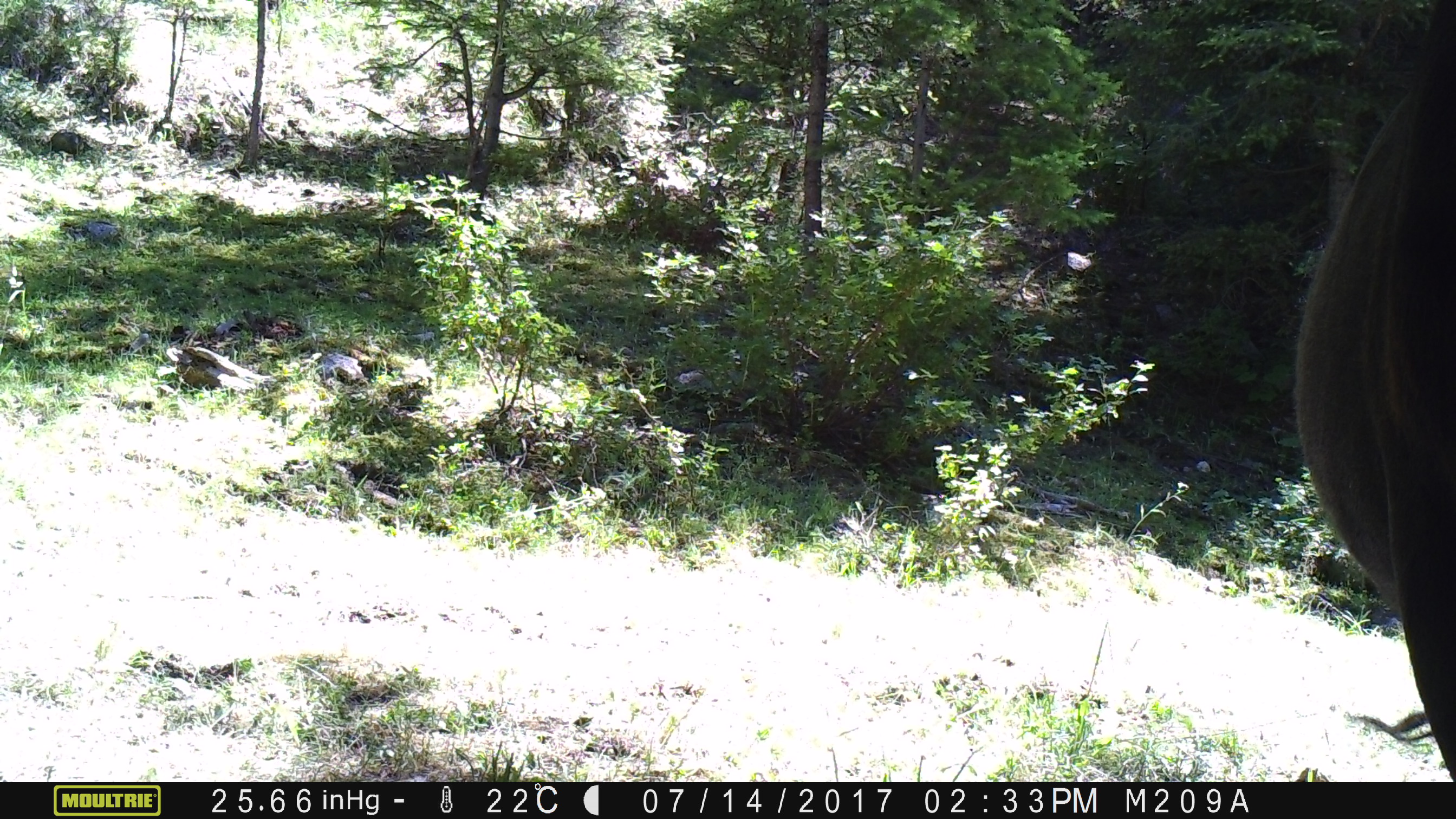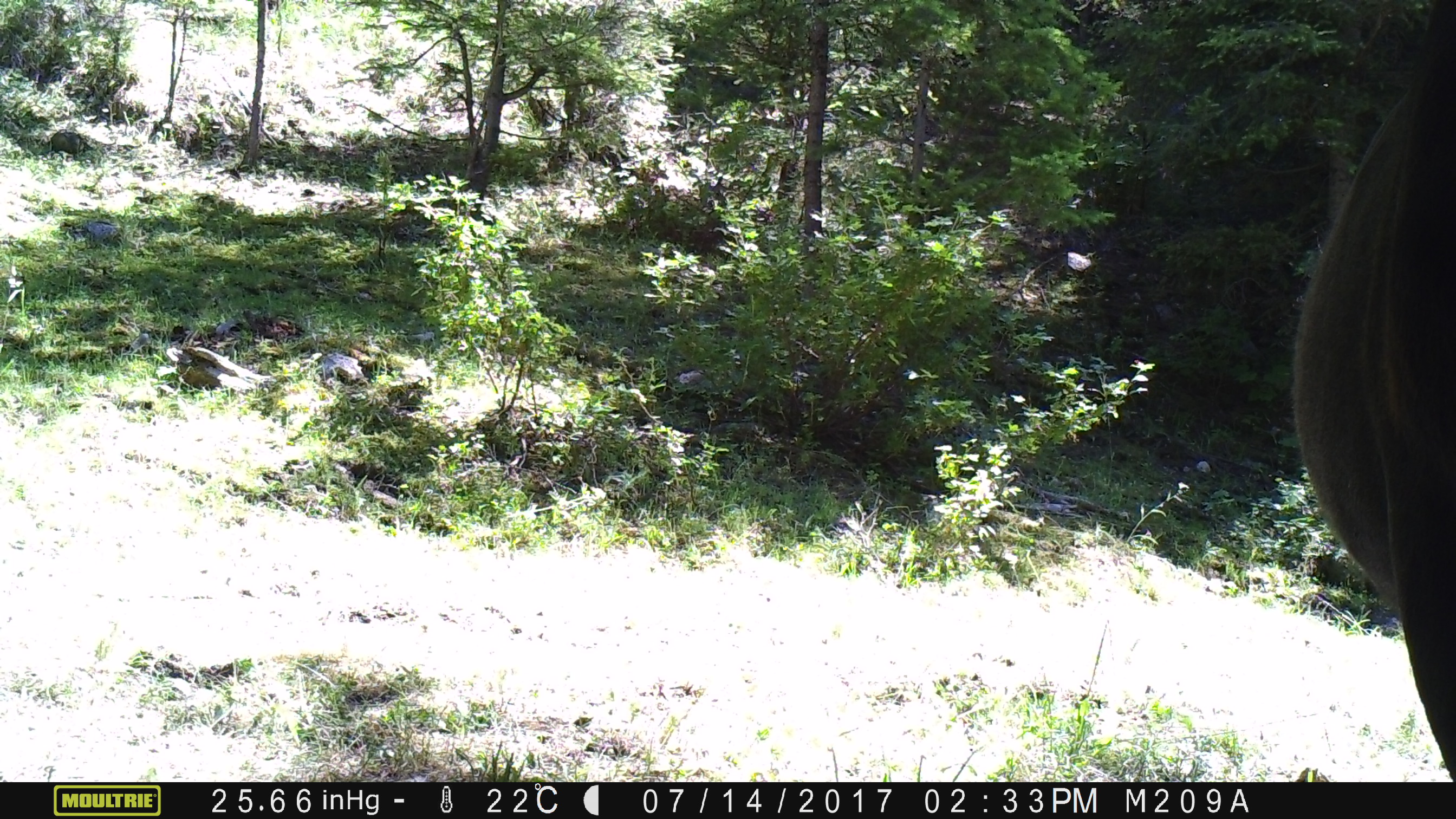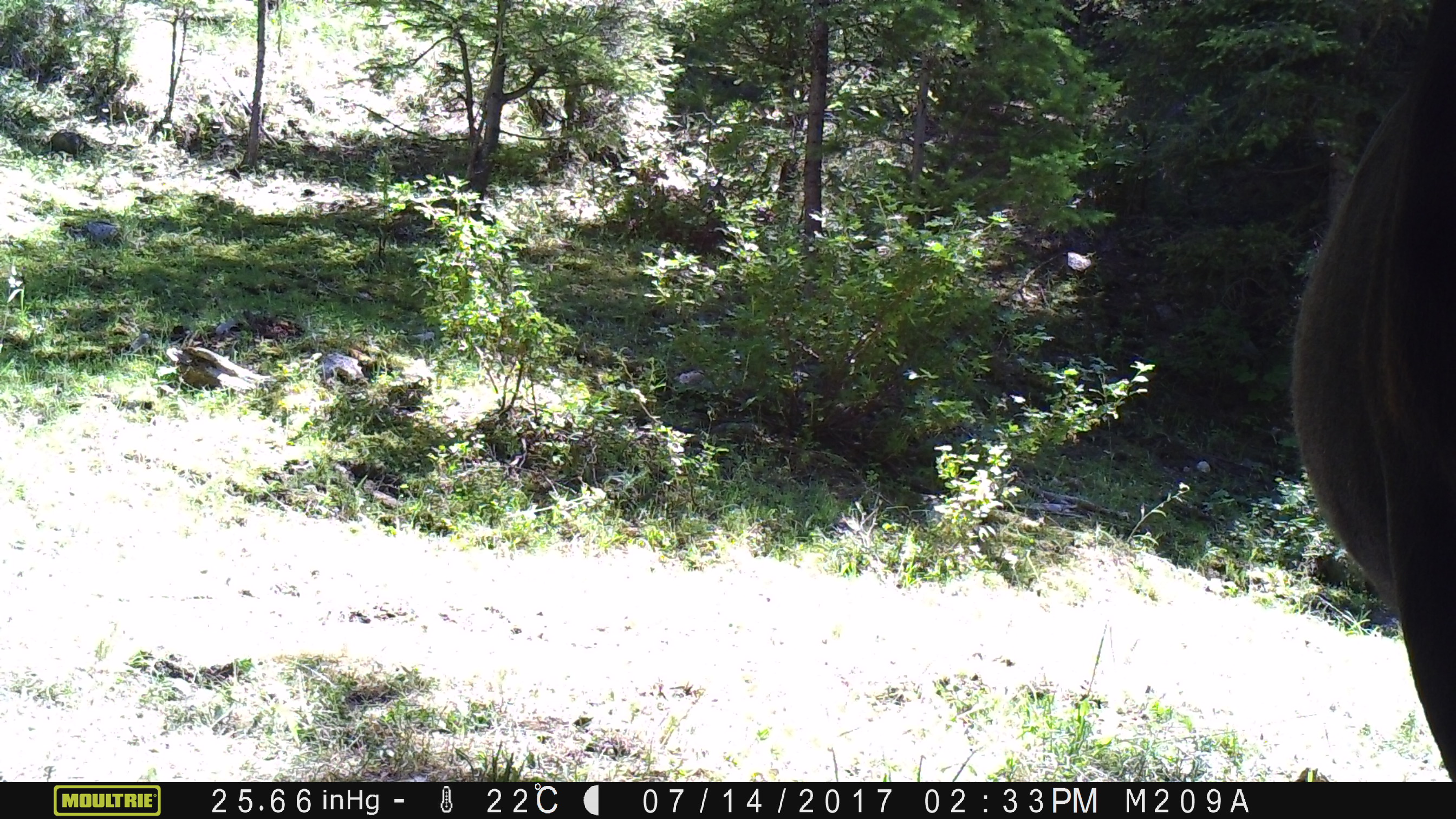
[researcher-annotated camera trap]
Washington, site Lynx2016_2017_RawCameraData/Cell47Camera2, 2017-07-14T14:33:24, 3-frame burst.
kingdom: Animalia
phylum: Chordata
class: Mammalia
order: Artiodactyla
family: Bovidae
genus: Bos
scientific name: Bos taurus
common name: domestic cattle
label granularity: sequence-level